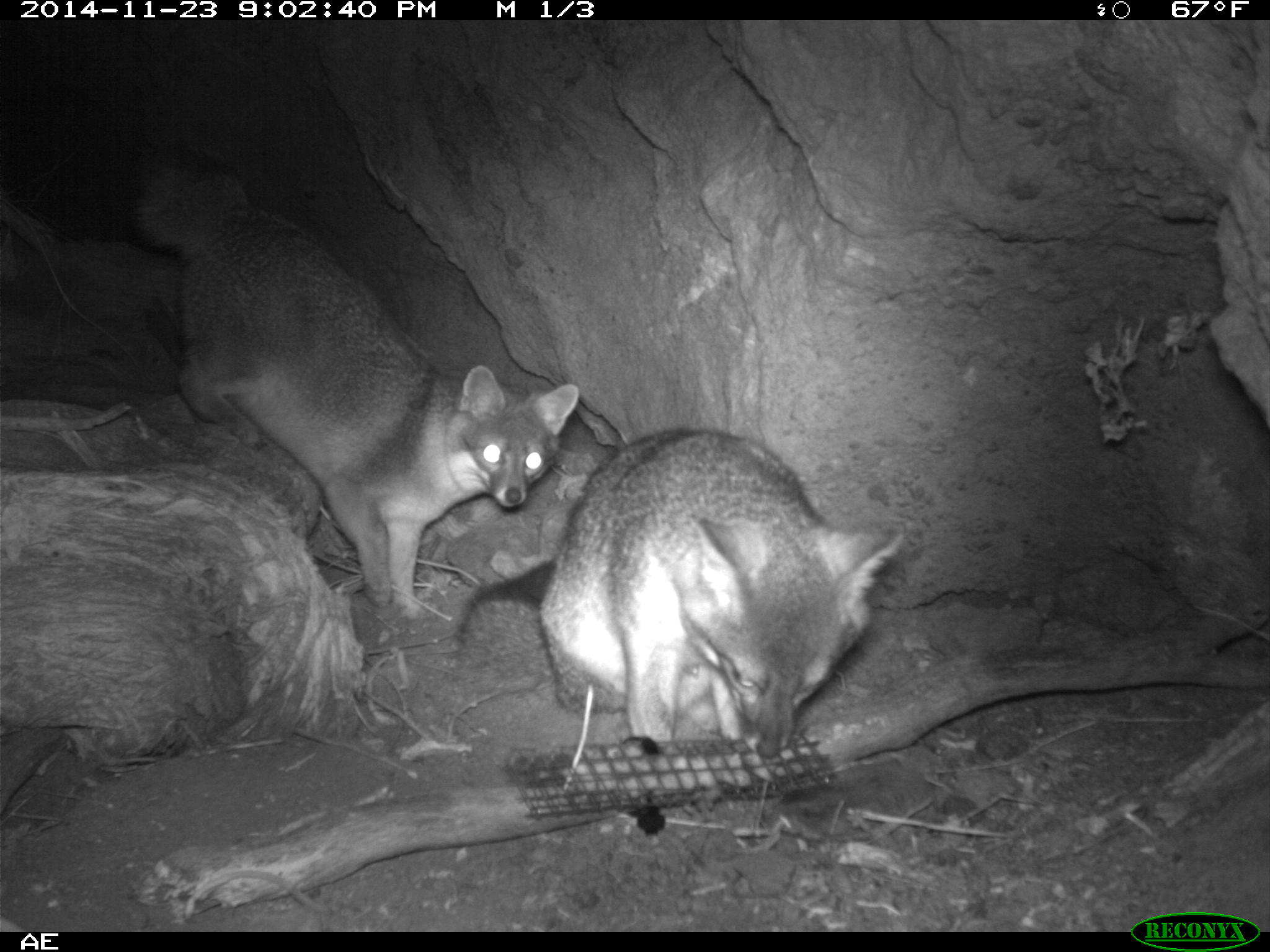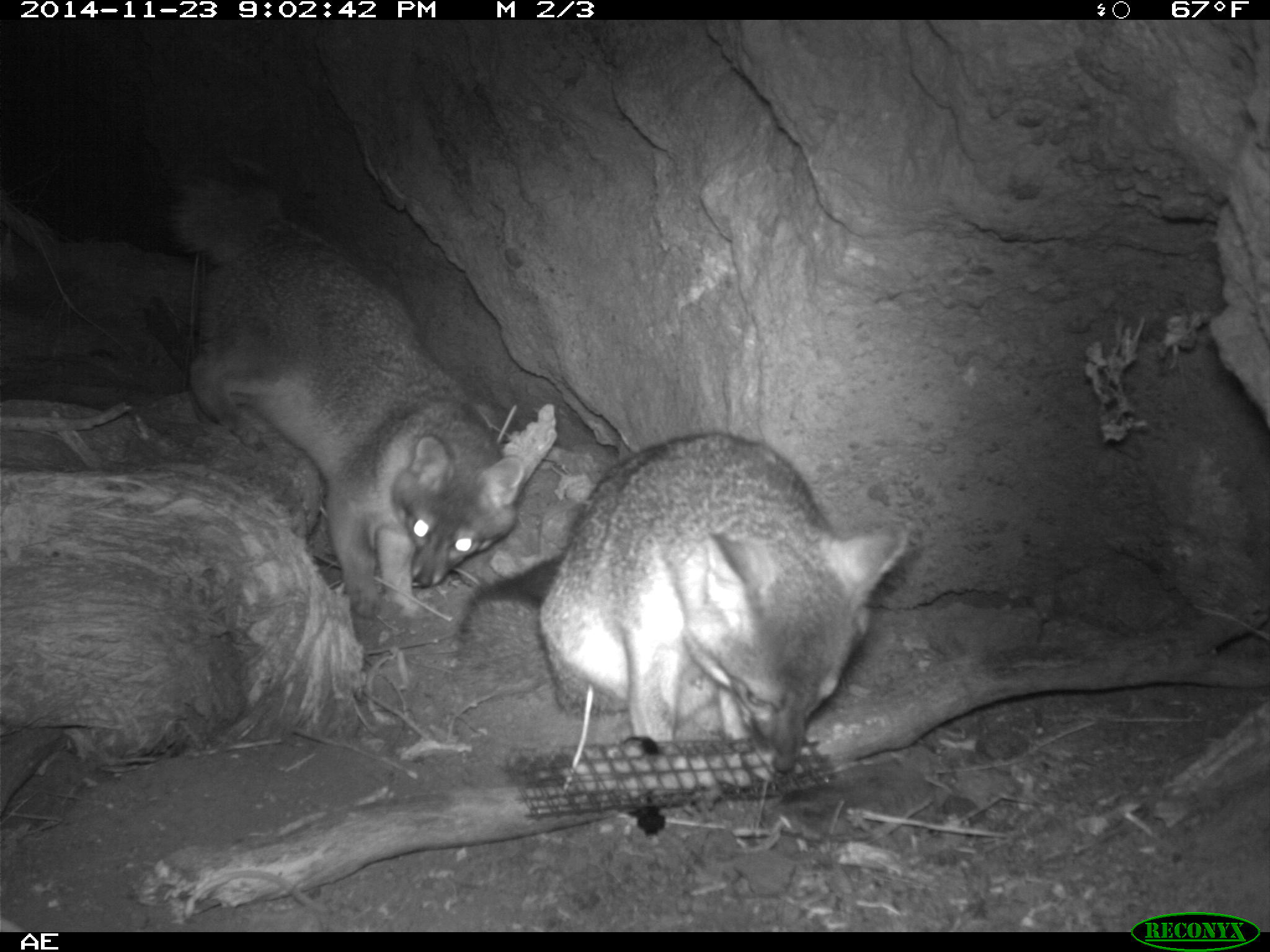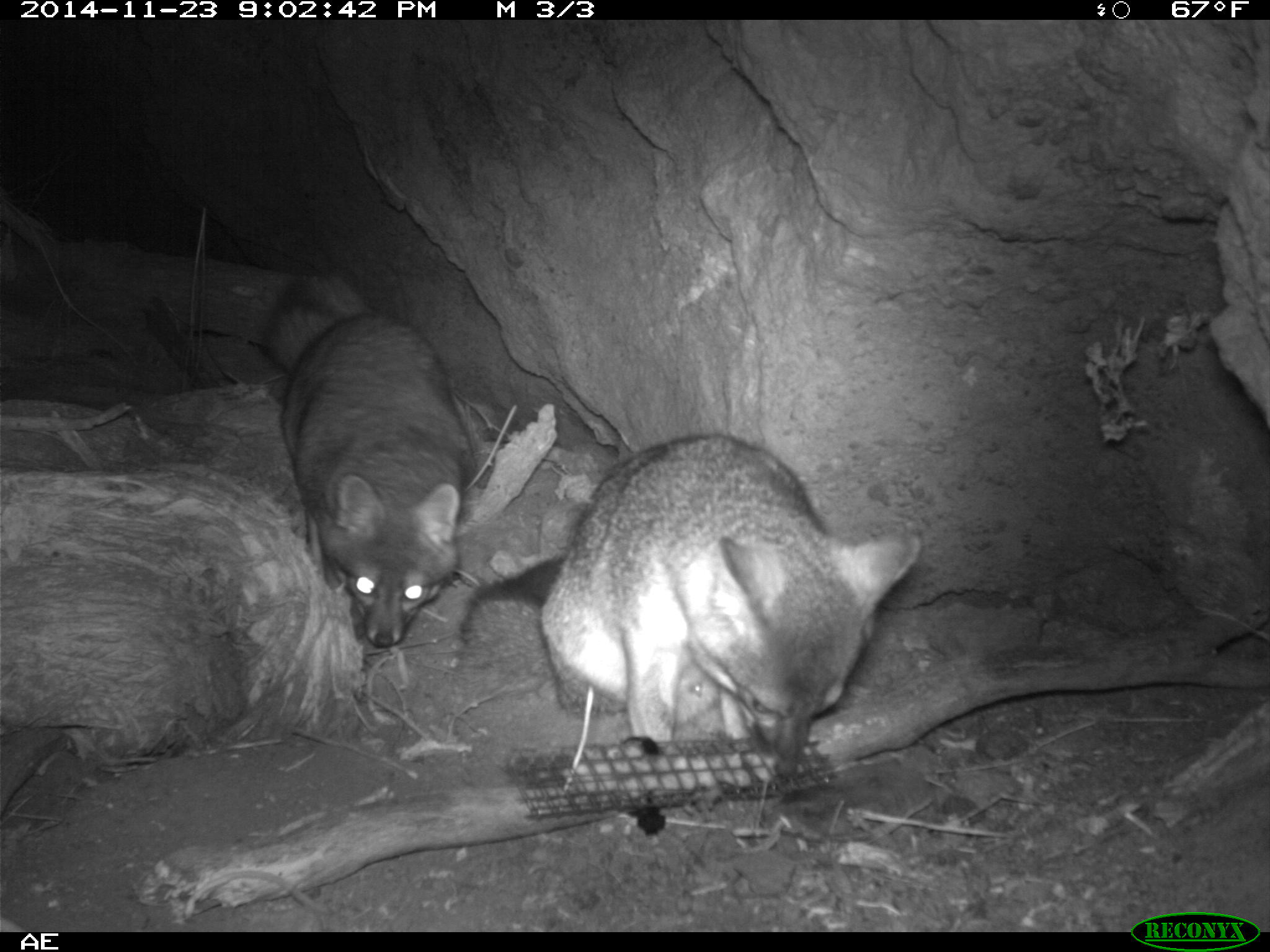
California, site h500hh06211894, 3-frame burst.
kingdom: Animalia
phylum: Chordata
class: Mammalia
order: Carnivora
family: Canidae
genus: Urocyon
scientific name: Urocyon littoralis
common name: island fox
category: fox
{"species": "fox (island fox) (Urocyon littoralis)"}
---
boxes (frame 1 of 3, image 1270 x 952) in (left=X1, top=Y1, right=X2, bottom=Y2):
fox: (left=133, top=159, right=580, bottom=620); (left=540, top=427, right=904, bottom=759)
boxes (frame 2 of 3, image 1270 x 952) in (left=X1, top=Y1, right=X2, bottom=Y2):
fox: (left=170, top=146, right=526, bottom=618); (left=540, top=430, right=907, bottom=777)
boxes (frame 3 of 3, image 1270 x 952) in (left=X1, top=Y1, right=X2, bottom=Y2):
fox: (left=538, top=430, right=920, bottom=778); (left=261, top=260, right=480, bottom=648)